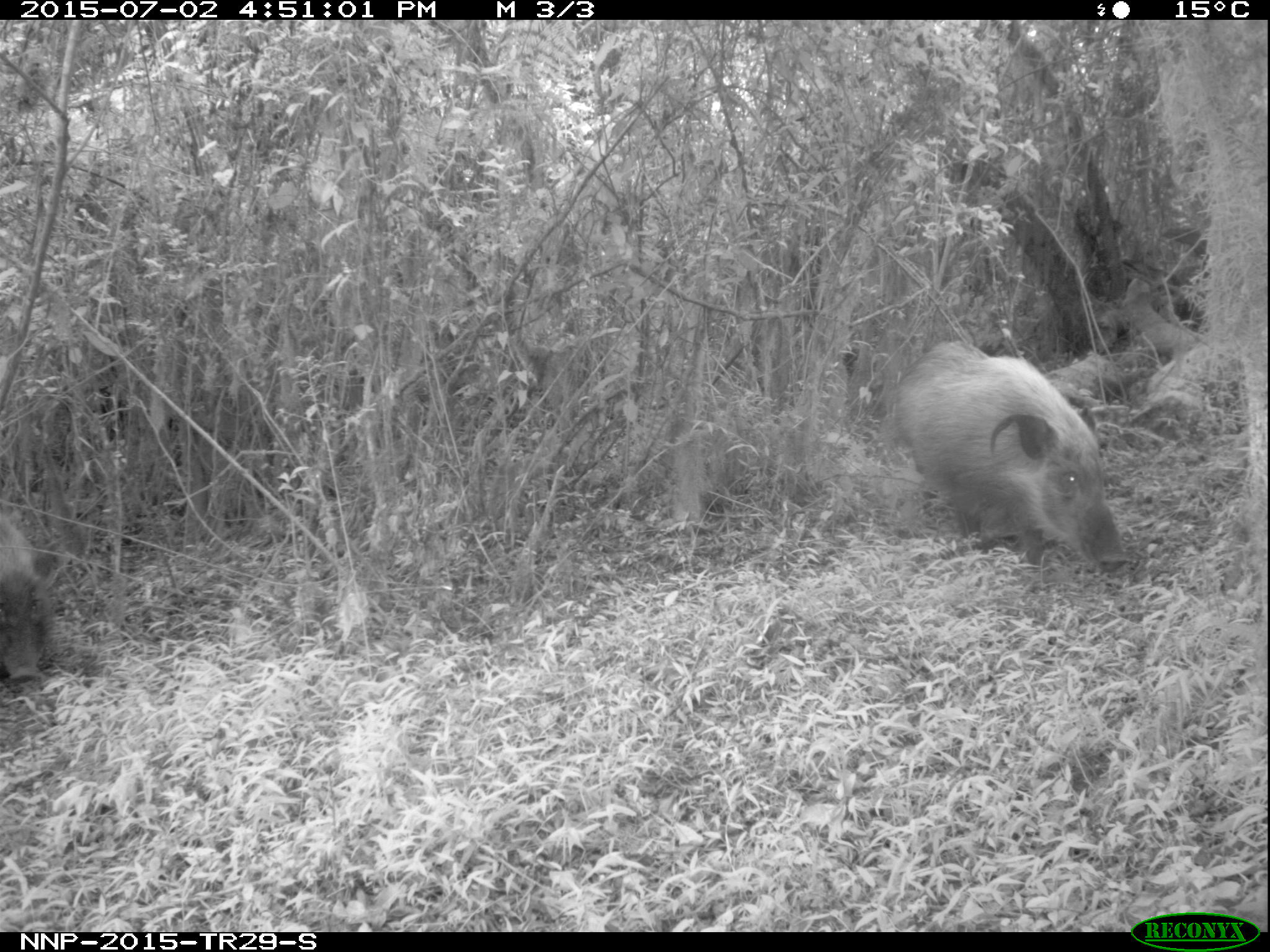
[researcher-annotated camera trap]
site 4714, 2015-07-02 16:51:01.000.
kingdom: Animalia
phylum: Chordata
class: Mammalia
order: Artiodactyla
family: Suidae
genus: Potamochoerus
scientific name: Potamochoerus larvatus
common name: bushpig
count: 2